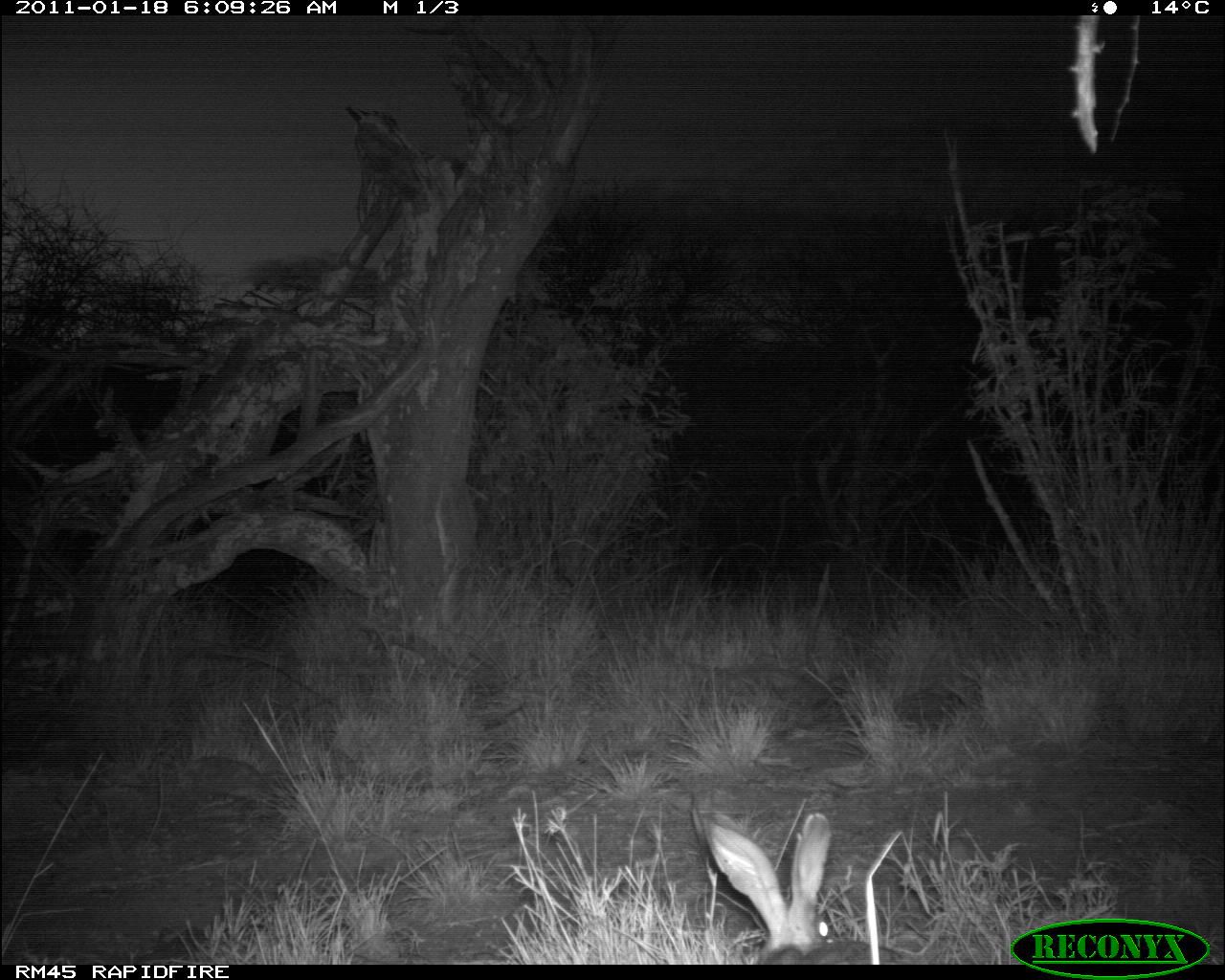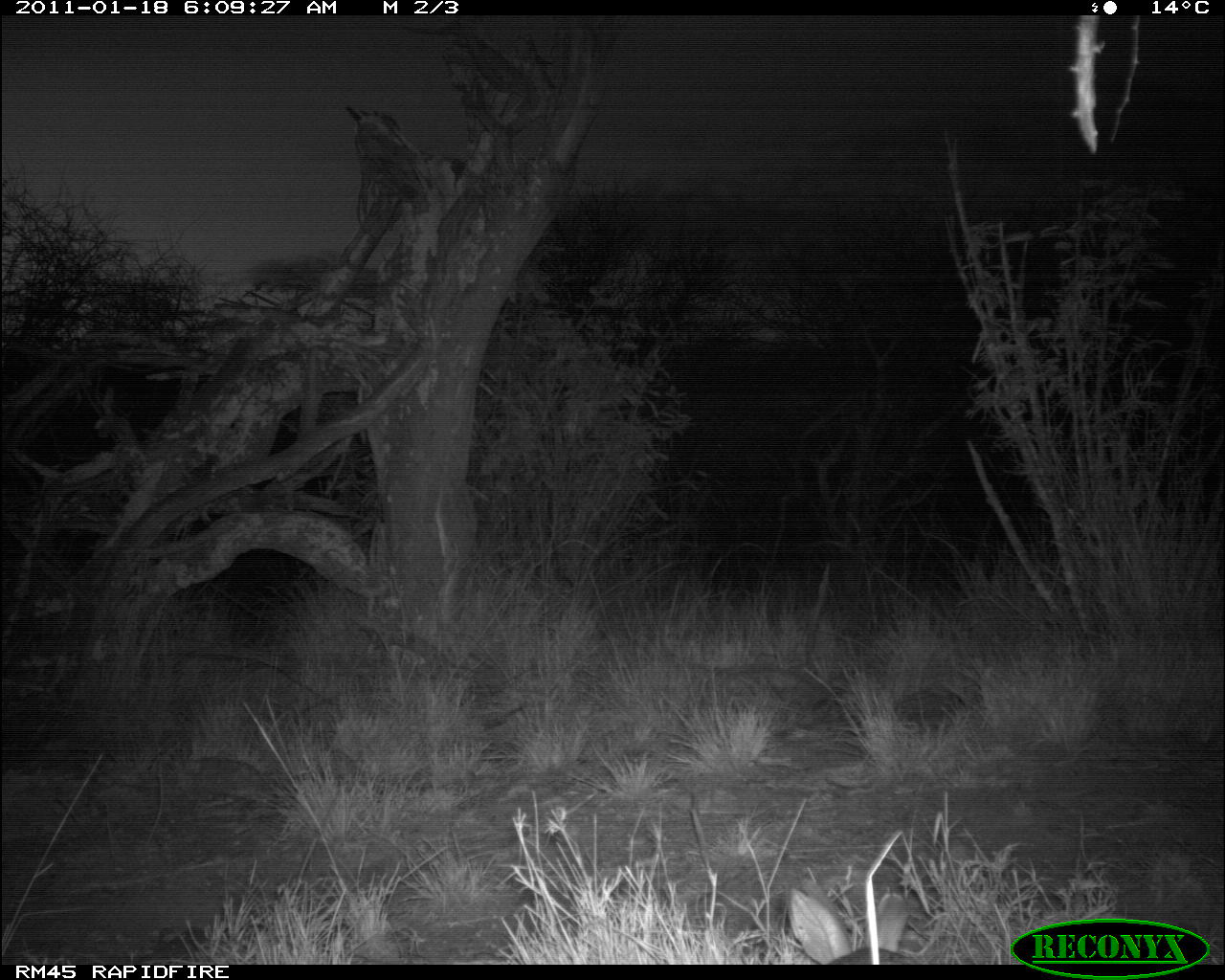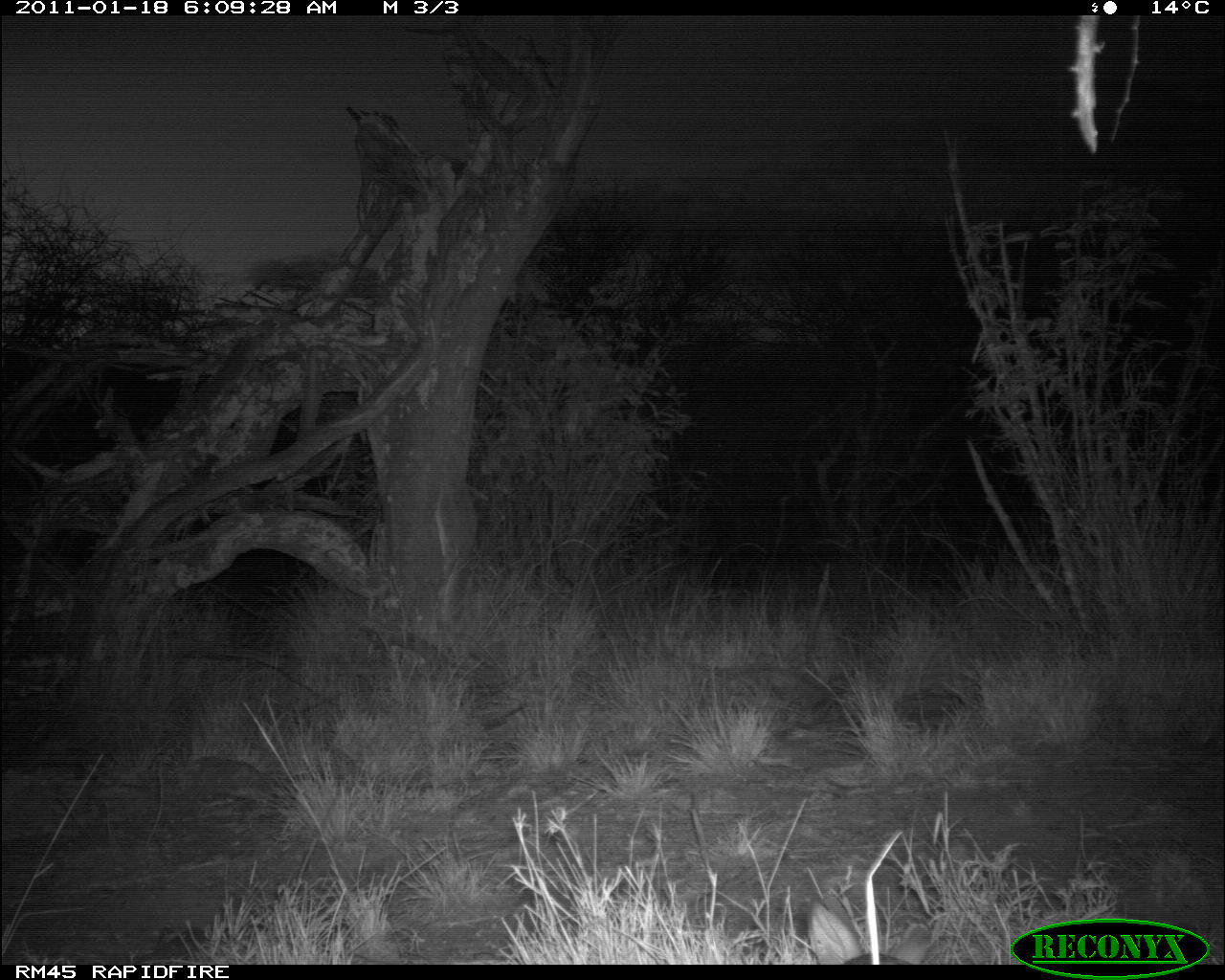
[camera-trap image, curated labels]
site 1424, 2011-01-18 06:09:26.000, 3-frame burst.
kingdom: Animalia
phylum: Chordata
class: Mammalia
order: Lagomorpha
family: Leporidae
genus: Lepus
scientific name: Lepus saxatilis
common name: scrub hare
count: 1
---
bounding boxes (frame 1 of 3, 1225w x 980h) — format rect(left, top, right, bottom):
lepus saxatilis: rect(699, 809, 916, 963)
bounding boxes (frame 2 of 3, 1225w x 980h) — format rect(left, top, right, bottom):
lepus saxatilis: rect(785, 875, 929, 960)